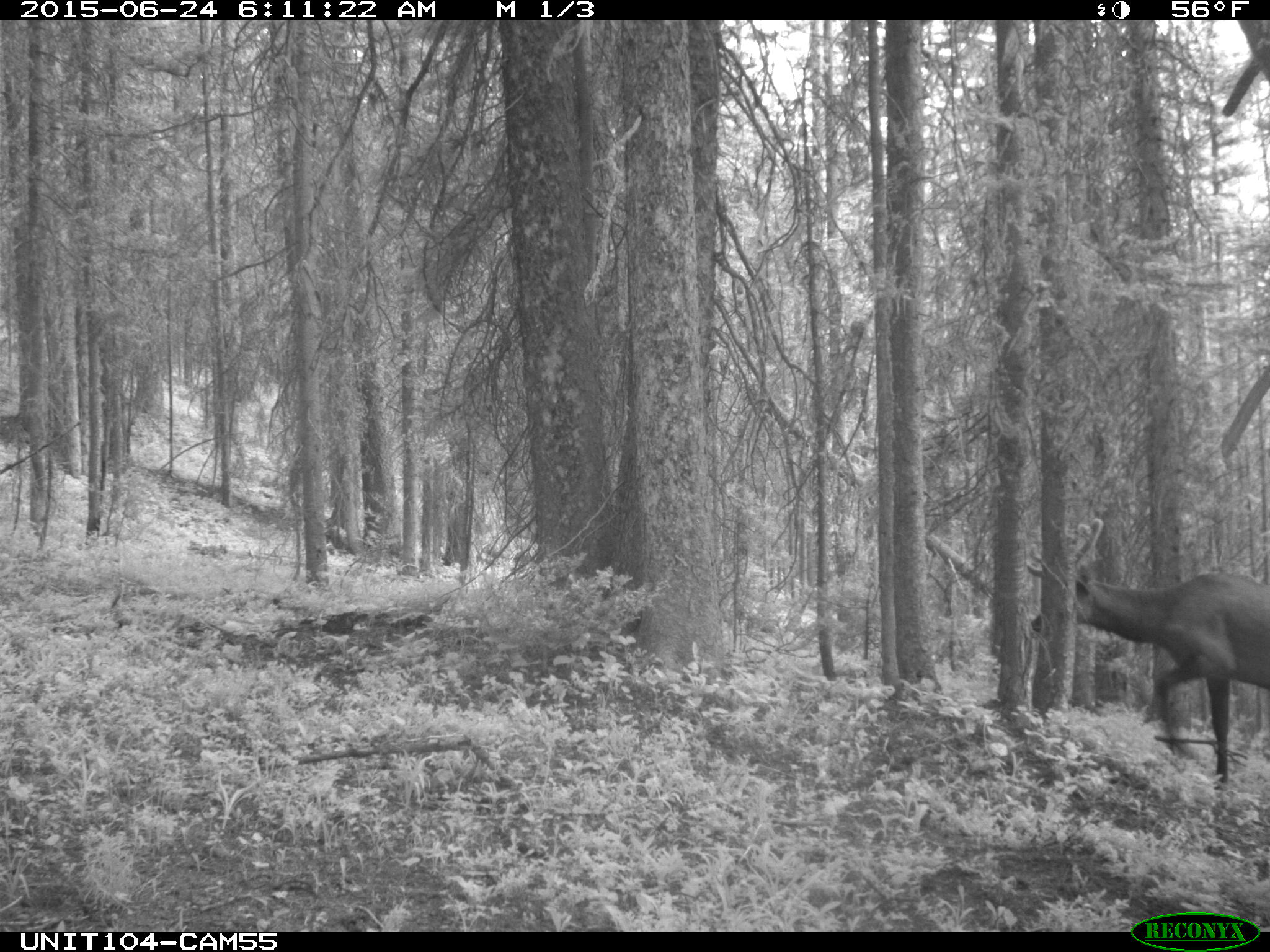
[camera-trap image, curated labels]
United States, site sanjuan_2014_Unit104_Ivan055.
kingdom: Animalia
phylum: Chordata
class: Mammalia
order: Artiodactyla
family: Cervidae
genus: Cervus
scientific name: Cervus elaphus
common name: red deer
Cervus elaphus (red deer).